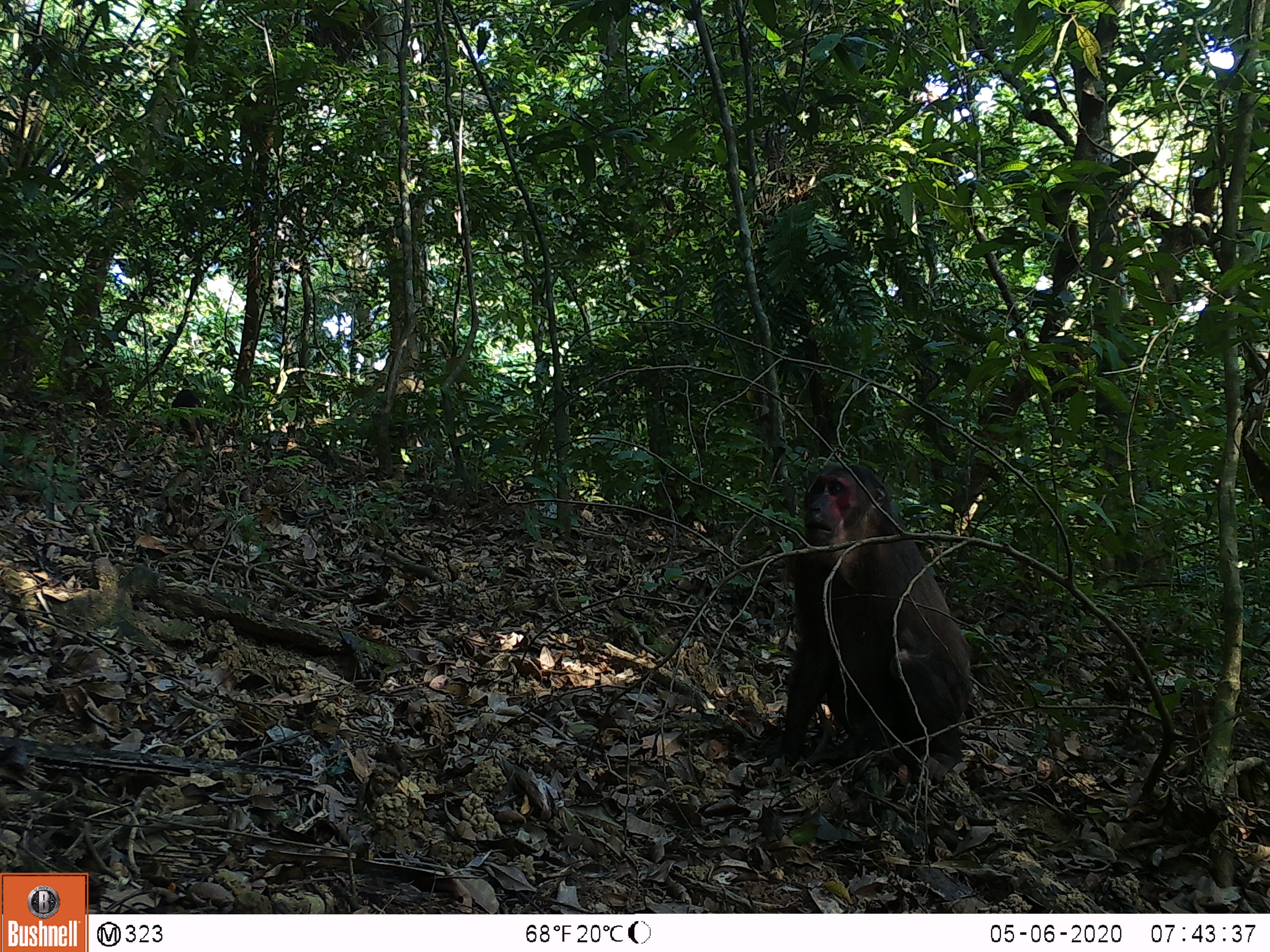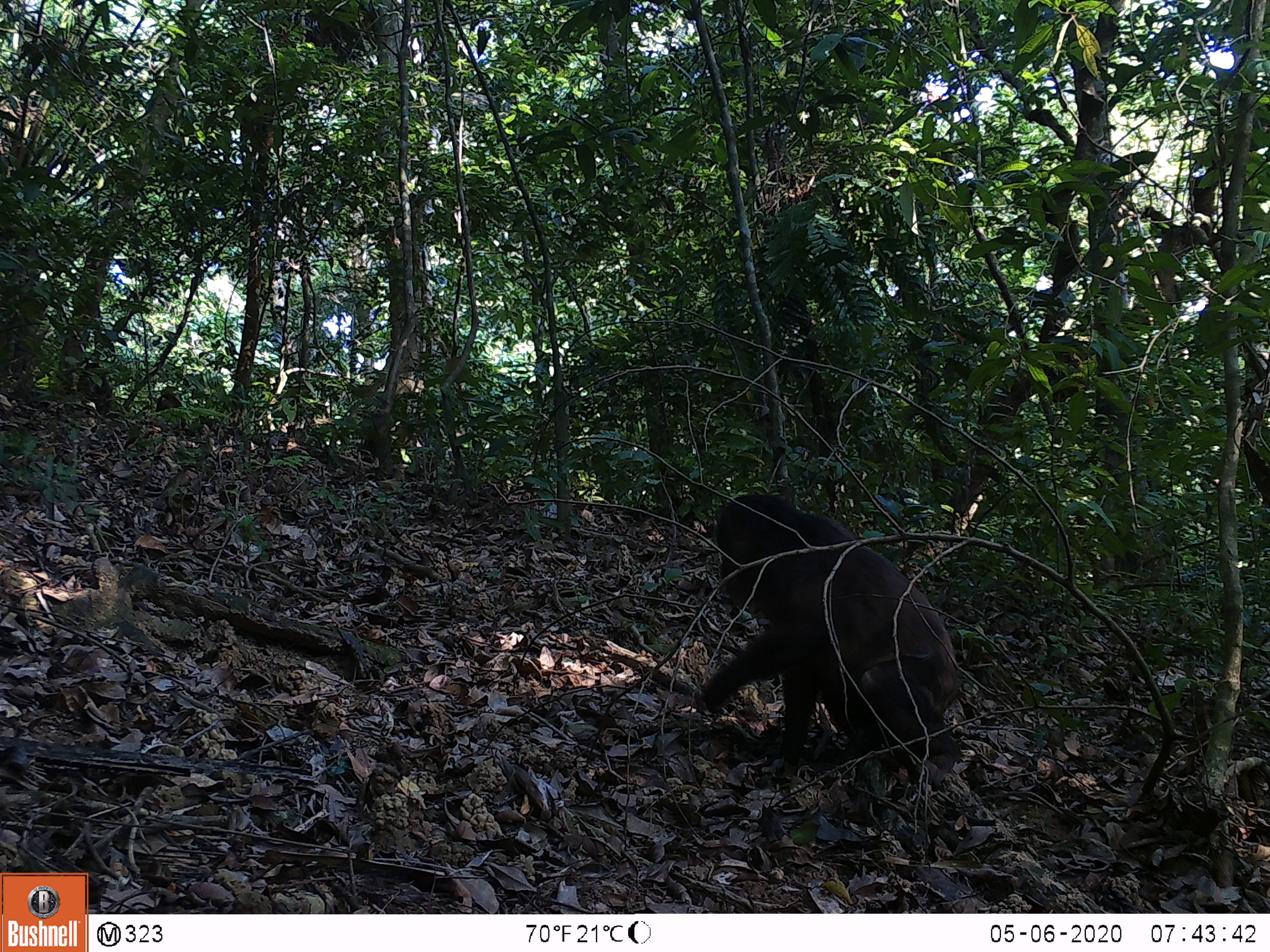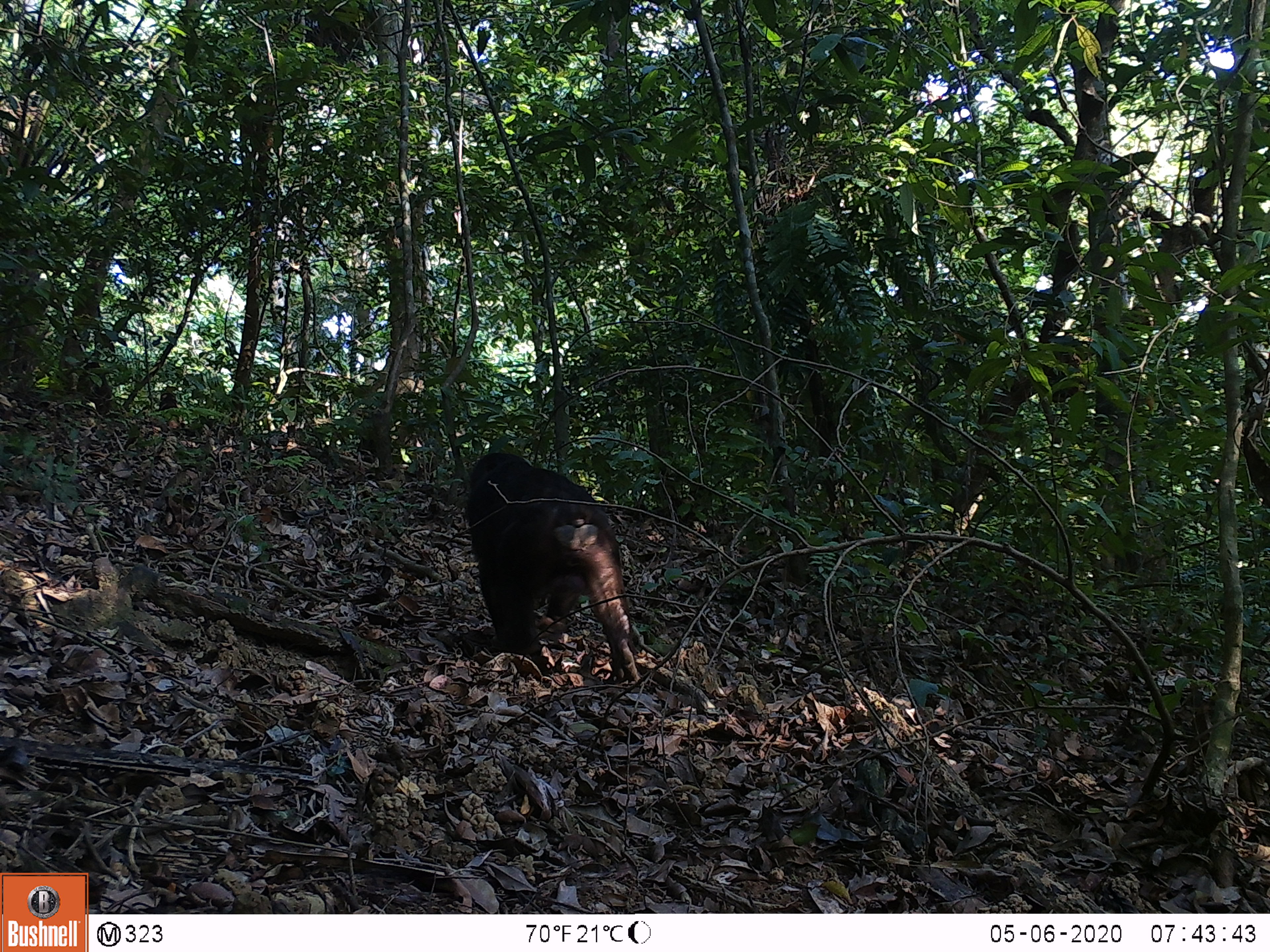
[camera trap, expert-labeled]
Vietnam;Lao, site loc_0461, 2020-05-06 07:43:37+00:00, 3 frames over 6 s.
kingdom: Animalia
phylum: Chordata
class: Mammalia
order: Primates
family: Cercopithecidae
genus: Macaca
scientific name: Macaca arctoides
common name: stump-tailed macaque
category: stump tailed macaque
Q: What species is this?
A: Stump tailed macaque (stump-tailed macaque) (Macaca arctoides).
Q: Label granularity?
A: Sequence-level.